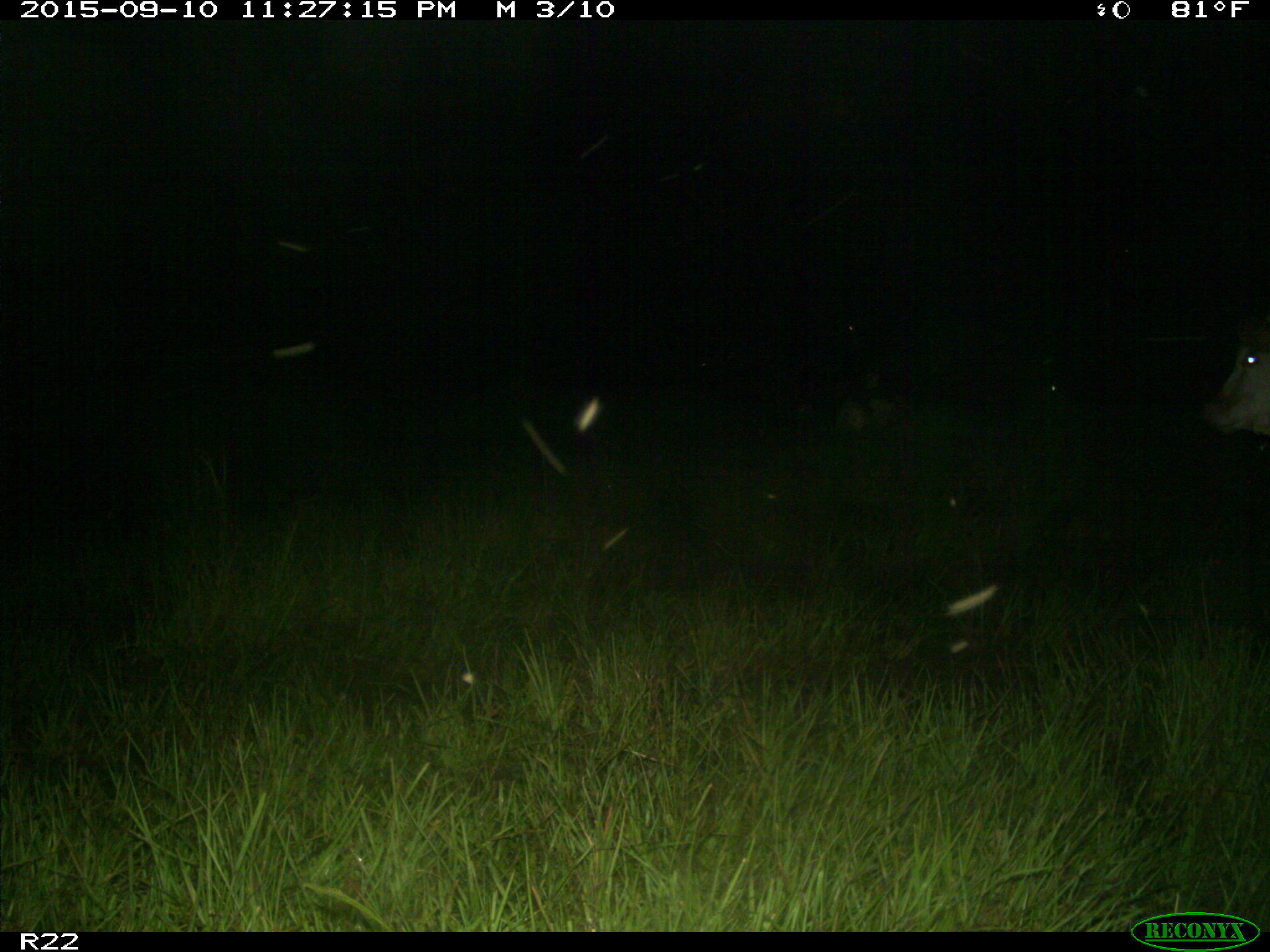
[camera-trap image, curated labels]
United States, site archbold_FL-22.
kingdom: Animalia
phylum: Chordata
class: Mammalia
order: Artiodactyla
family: Bovidae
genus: Bos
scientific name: Bos taurus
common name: domestic cow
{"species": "Bos taurus (domestic cow)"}